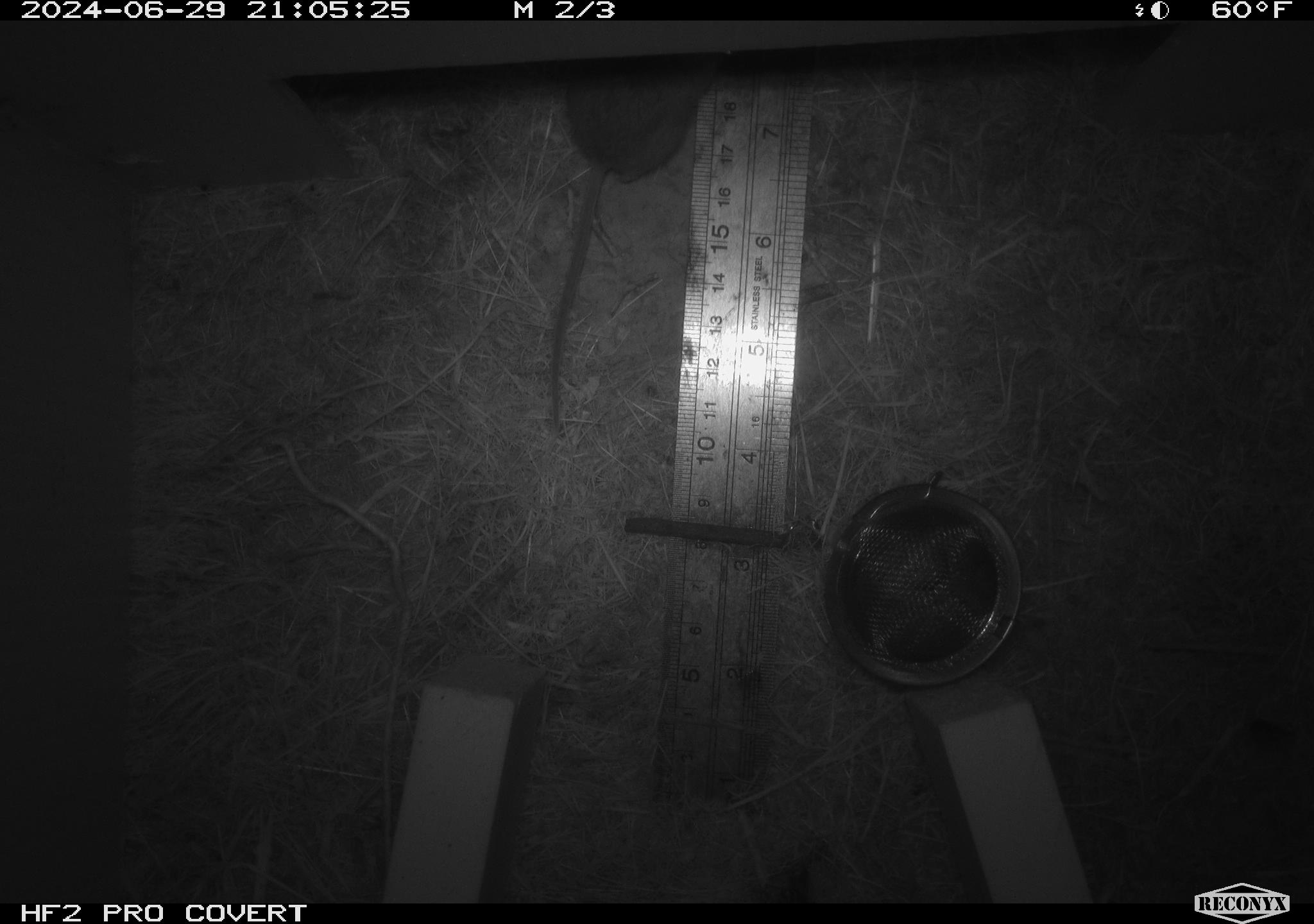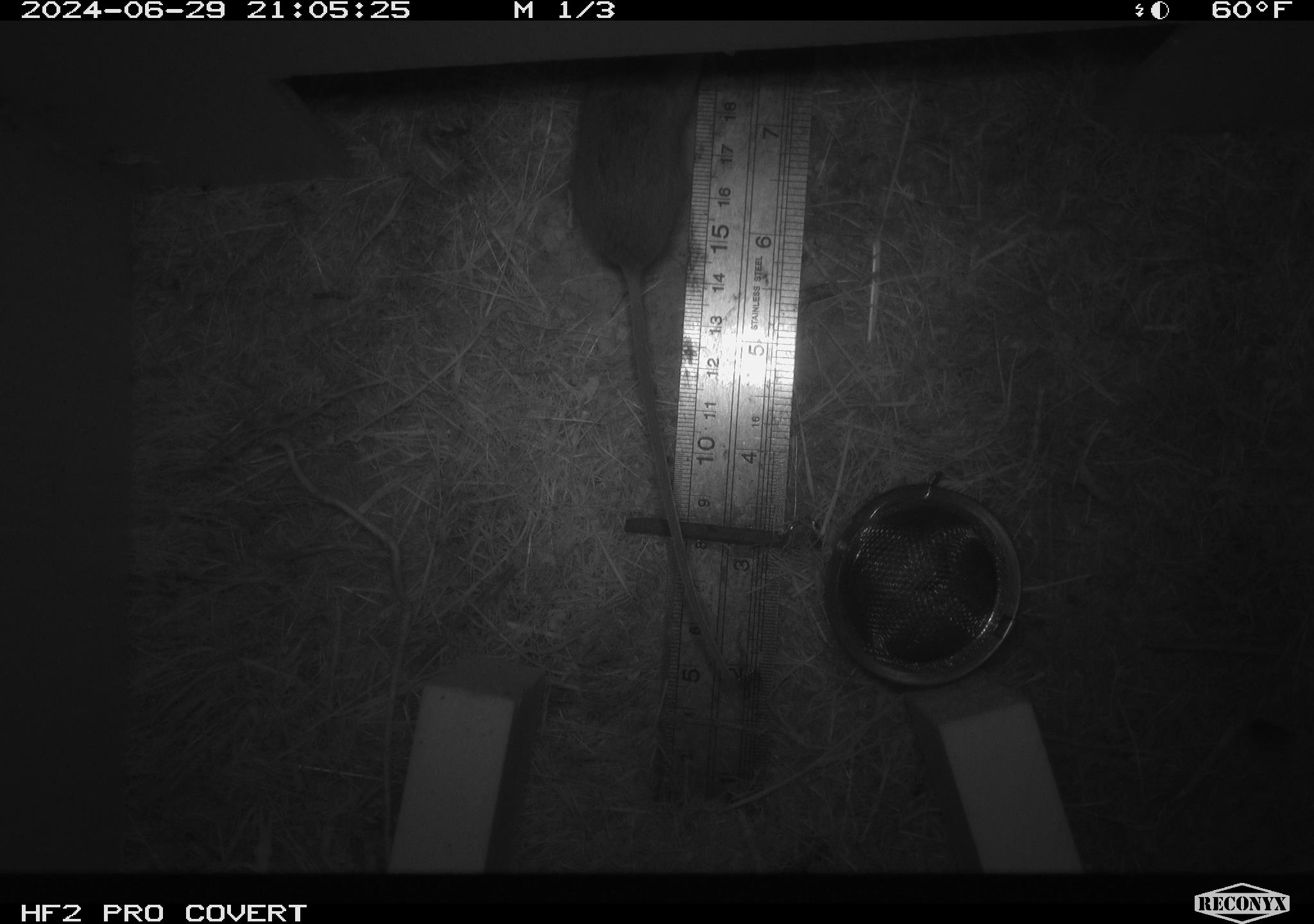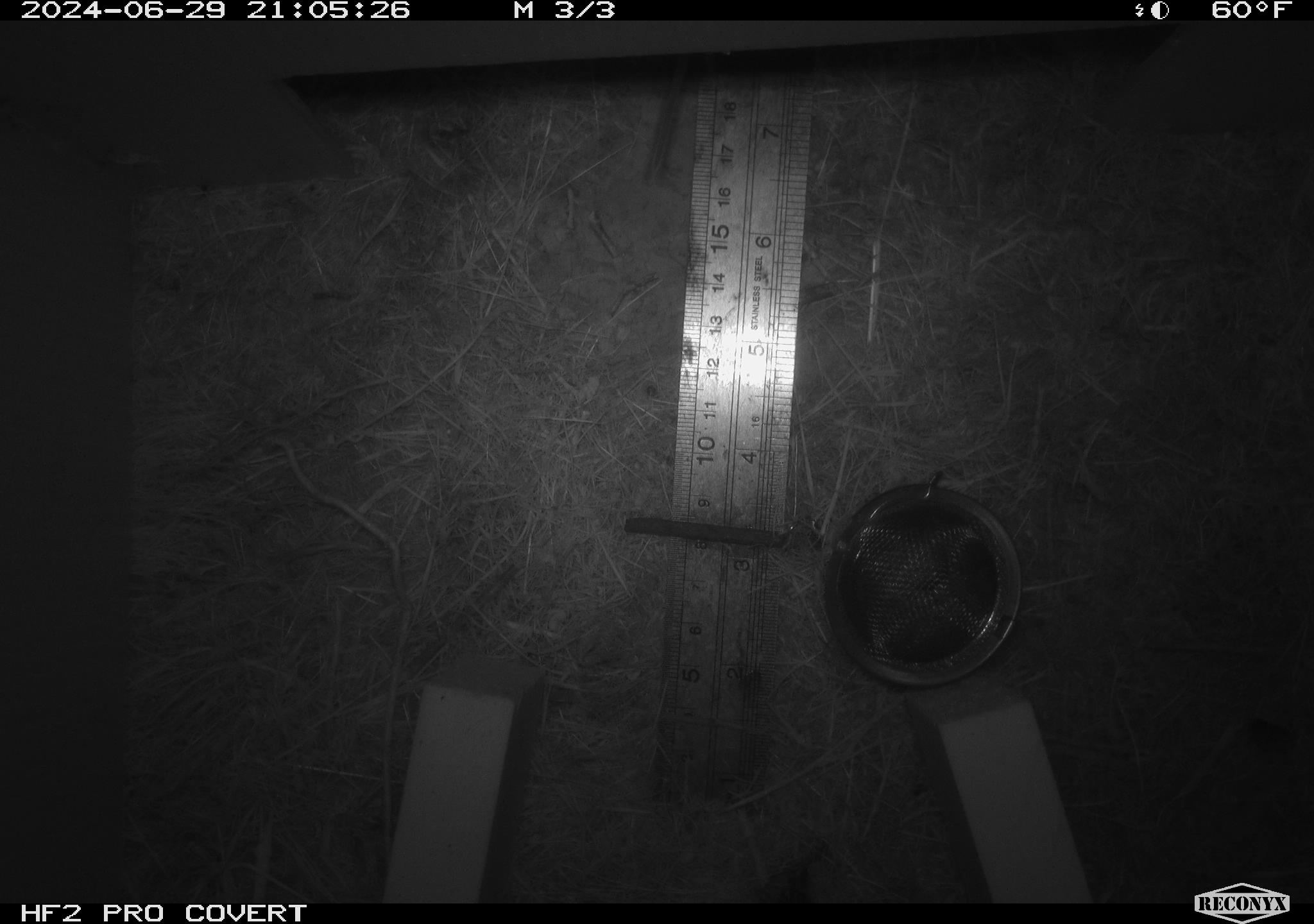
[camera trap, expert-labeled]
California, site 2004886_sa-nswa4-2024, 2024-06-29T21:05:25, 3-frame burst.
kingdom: Animalia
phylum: Chordata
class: Mammalia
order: Rodentia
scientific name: Rodentia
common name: rodent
Rodent (Rodentia).